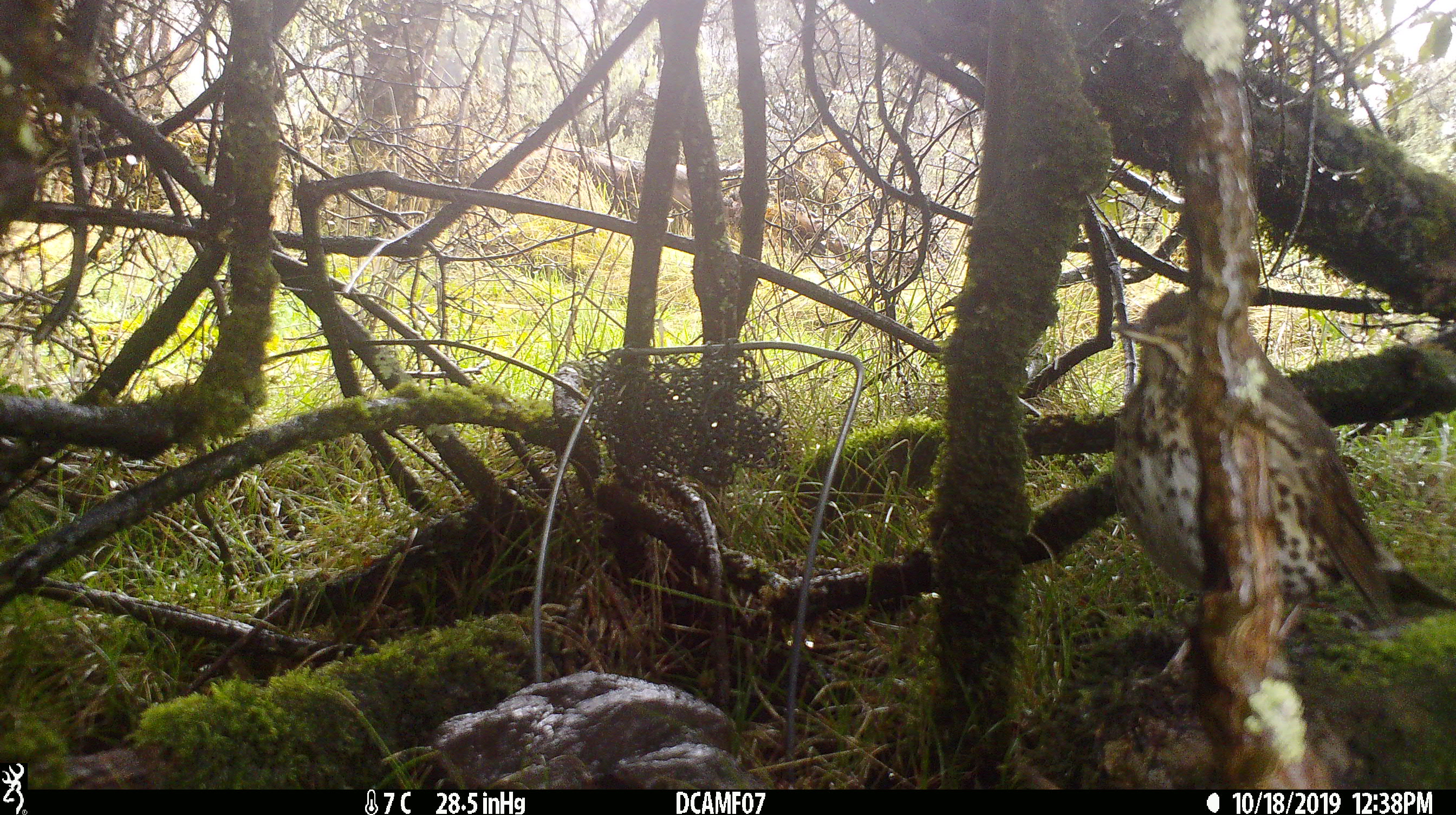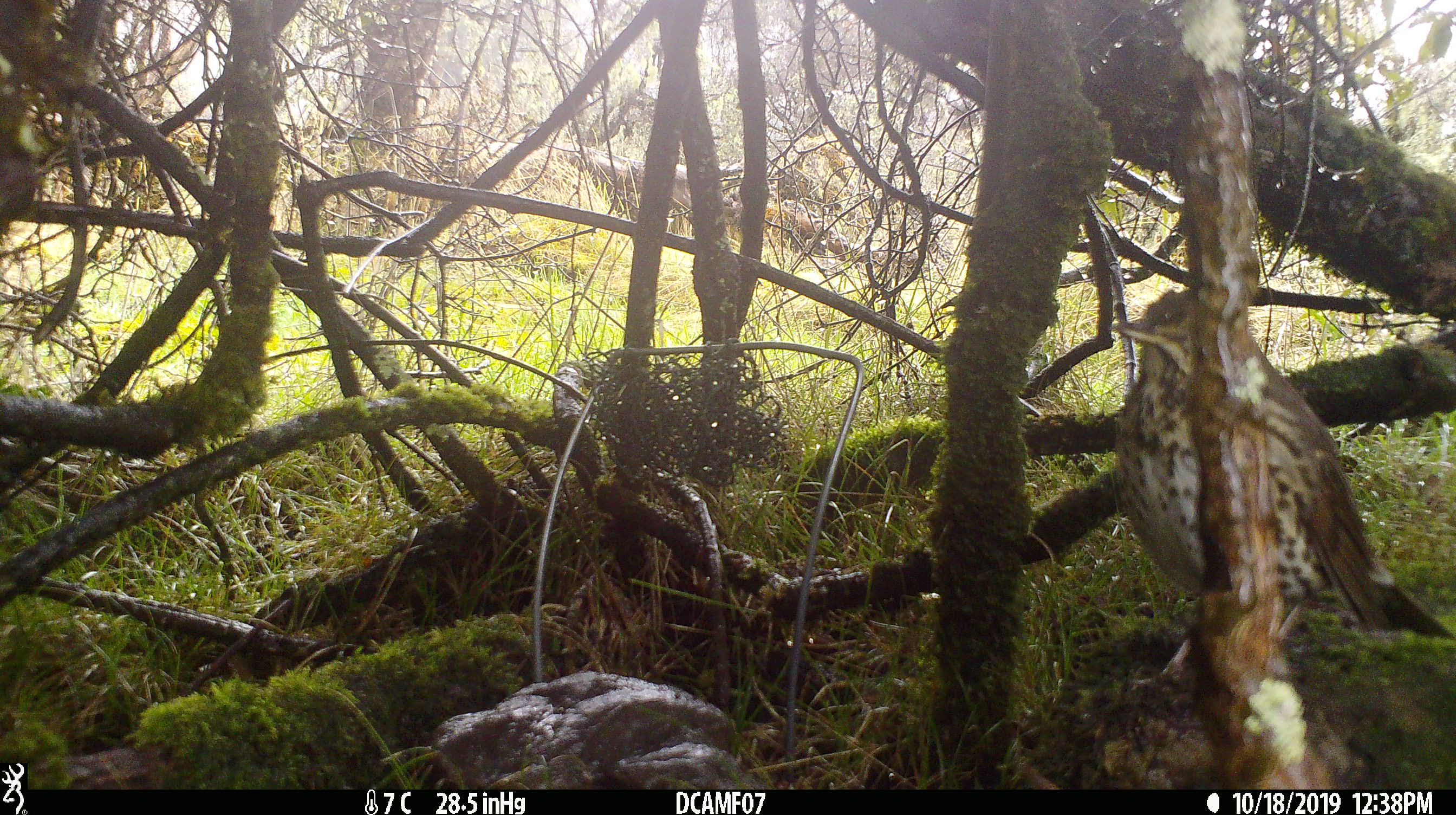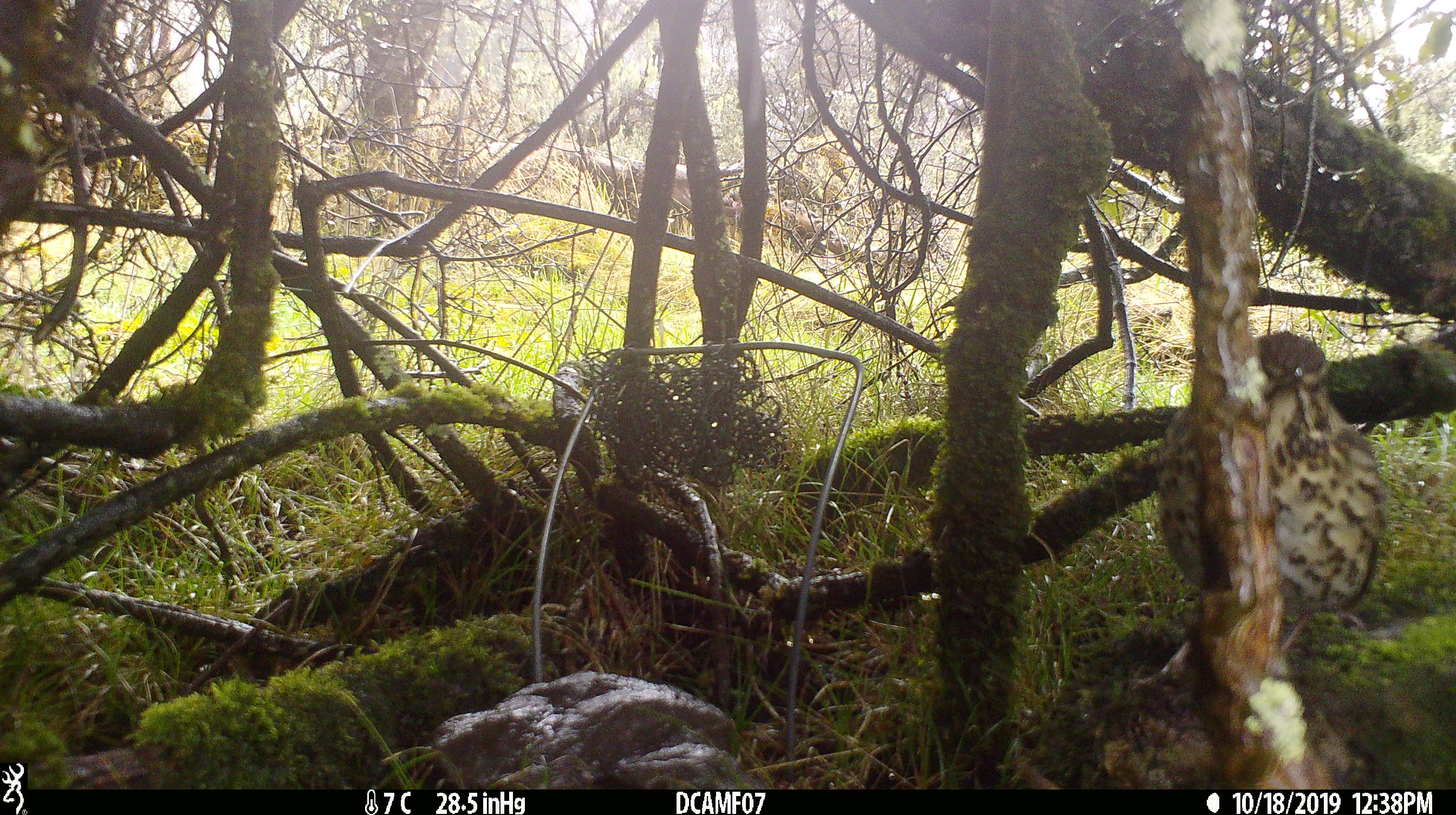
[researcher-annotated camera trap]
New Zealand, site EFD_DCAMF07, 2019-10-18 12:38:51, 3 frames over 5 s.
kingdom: Animalia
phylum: Chordata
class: Aves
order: Passeriformes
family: Turdidae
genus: Turdus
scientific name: Turdus philomelos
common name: song thrush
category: thrush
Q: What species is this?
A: Thrush (song thrush) (Turdus philomelos).